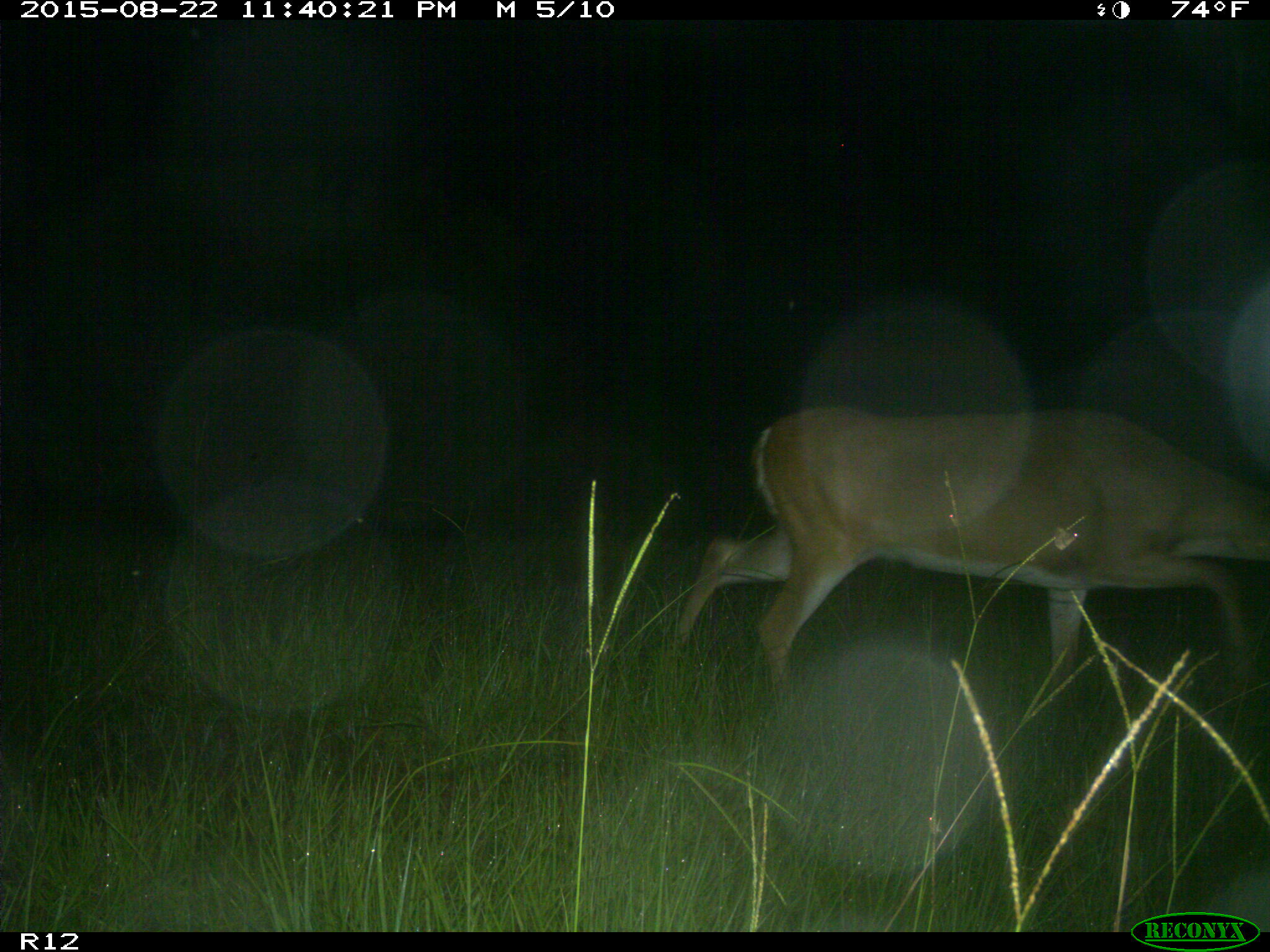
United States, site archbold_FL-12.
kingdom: Animalia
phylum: Chordata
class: Mammalia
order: Artiodactyla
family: Cervidae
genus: Odocoileus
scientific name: Odocoileus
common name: deer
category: unidentified deer